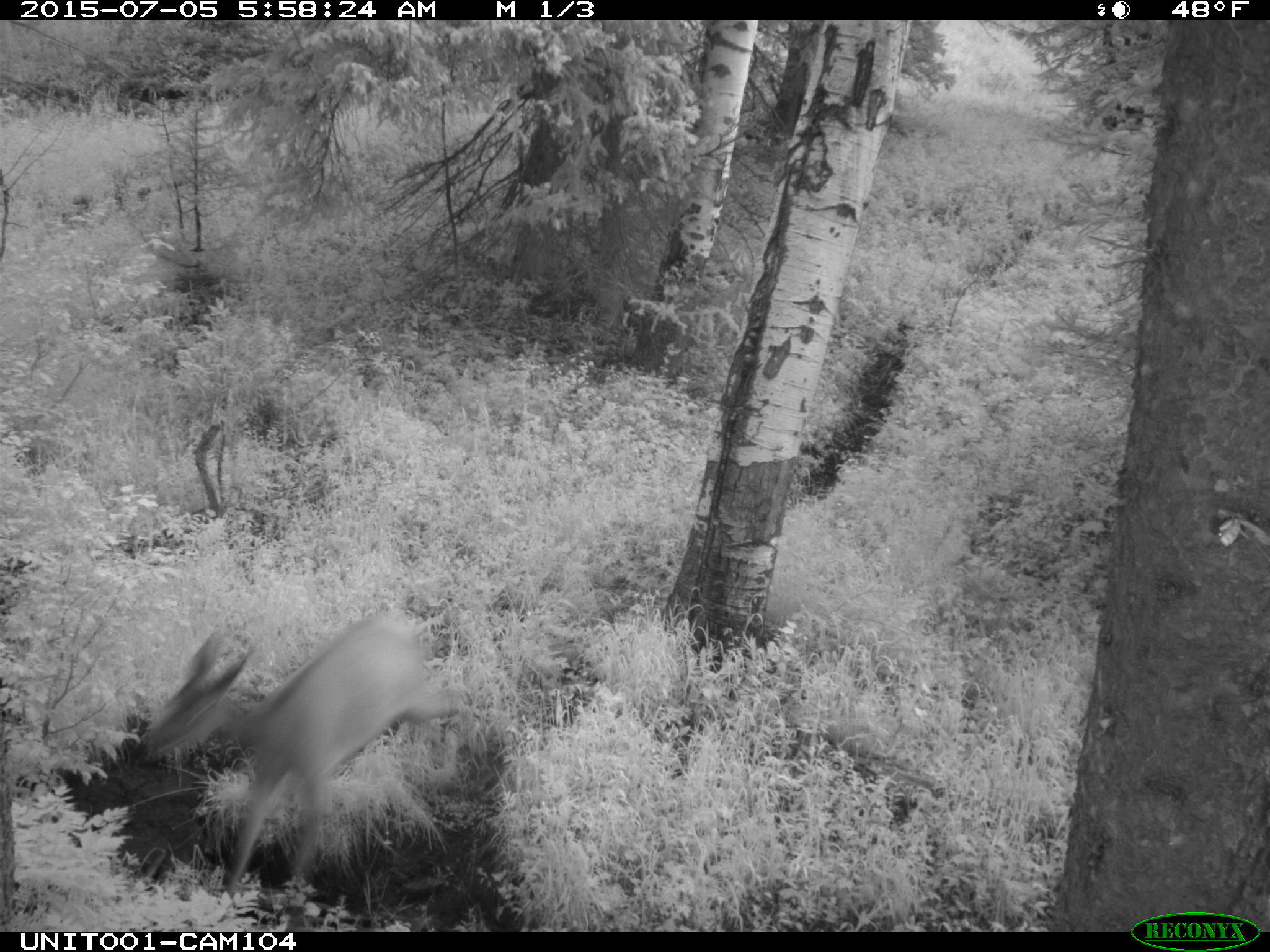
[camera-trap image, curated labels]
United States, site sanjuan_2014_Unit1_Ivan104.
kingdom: Animalia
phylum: Chordata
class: Mammalia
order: Artiodactyla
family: Cervidae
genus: Cervus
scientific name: Cervus elaphus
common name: red deer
Cervus elaphus (red deer).